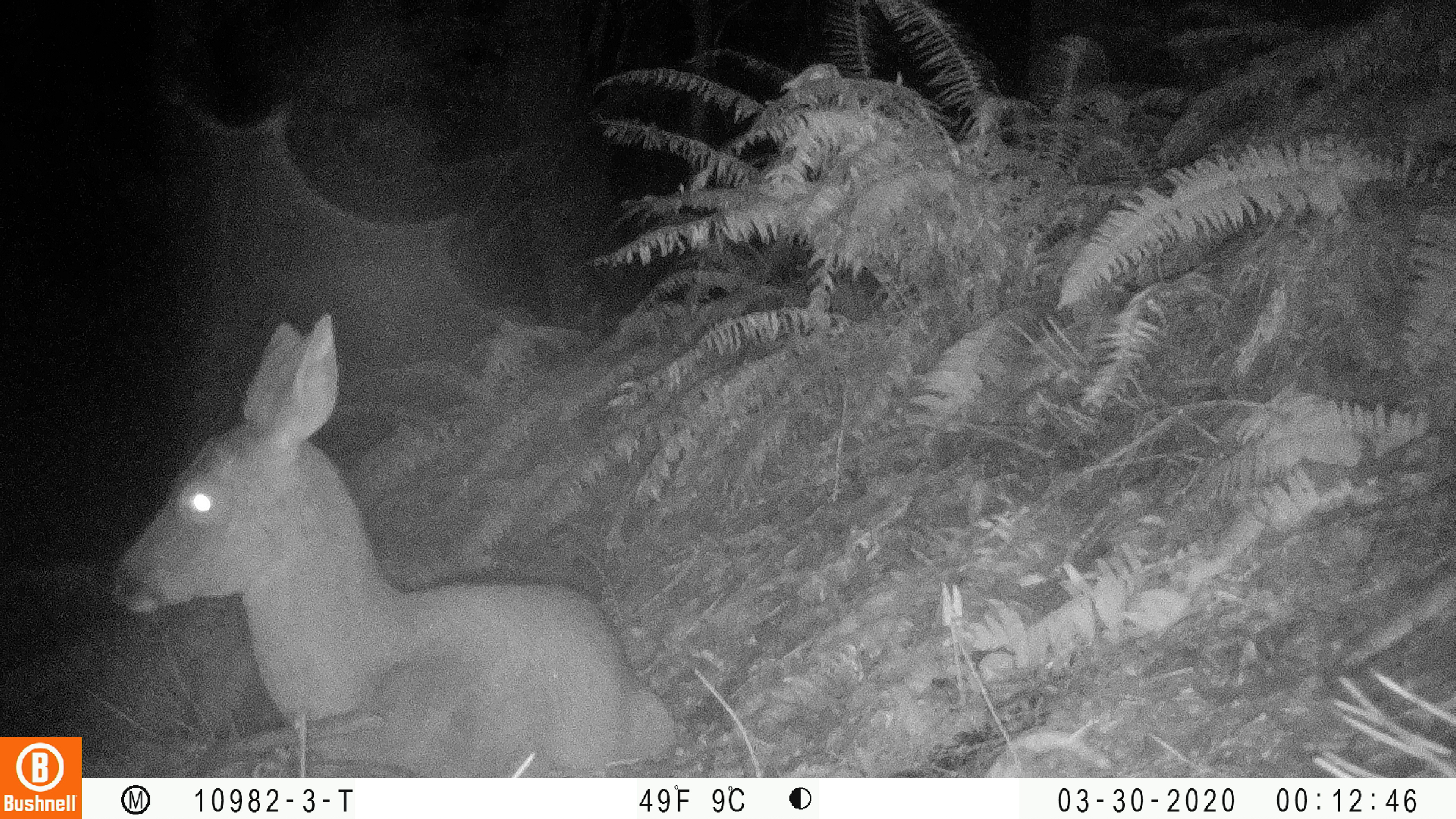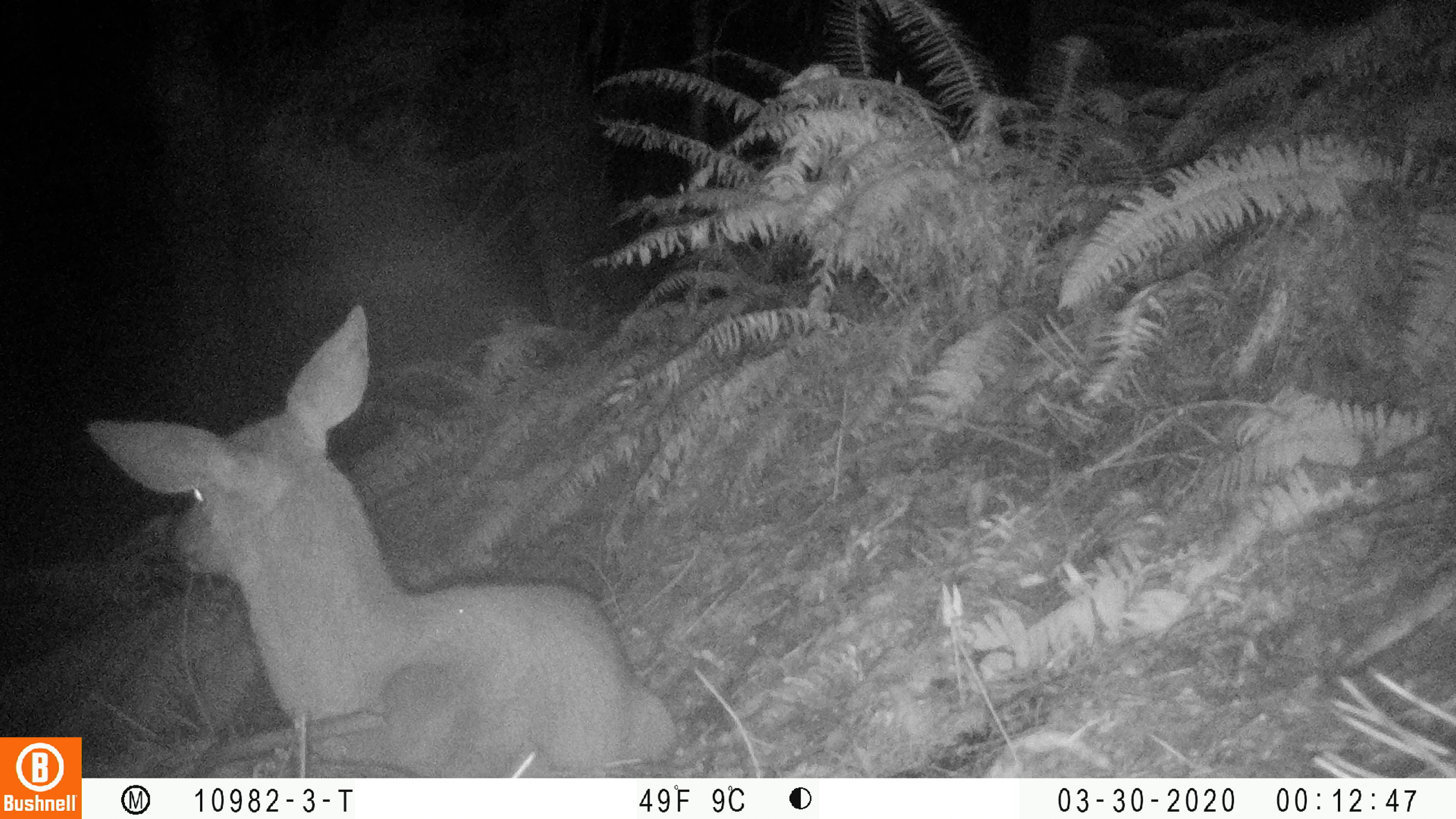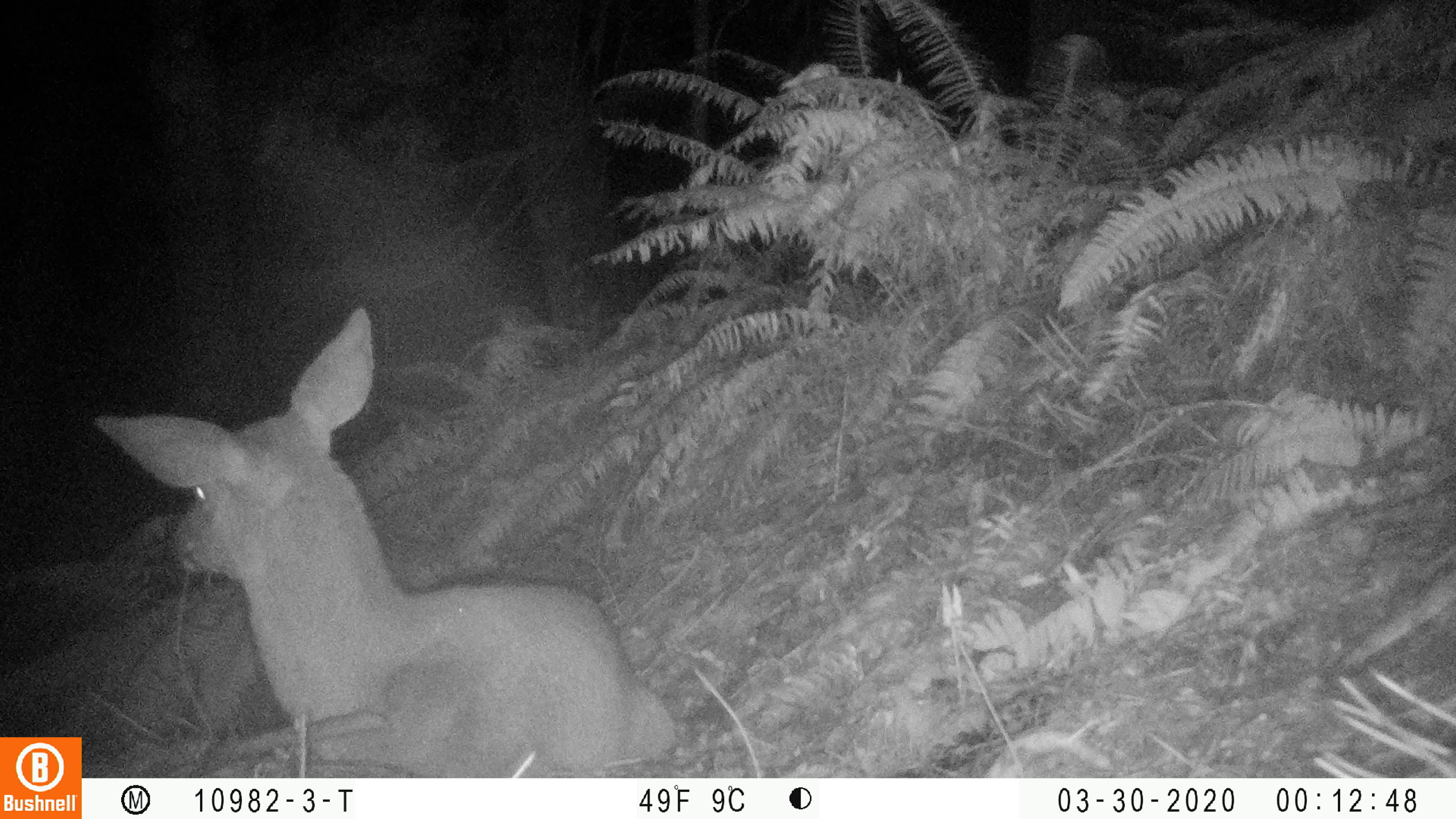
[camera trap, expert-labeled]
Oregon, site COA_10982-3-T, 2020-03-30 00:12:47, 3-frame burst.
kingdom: Animalia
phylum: Chordata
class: Mammalia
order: Artiodactyla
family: Cervidae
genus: Odocoileus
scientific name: Odocoileus hemionus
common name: black-tailed deer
Black-tailed deer (Odocoileus hemionus).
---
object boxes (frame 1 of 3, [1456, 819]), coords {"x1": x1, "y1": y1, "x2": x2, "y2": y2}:
black-tailed deer: {"x1": 95, "y1": 308, "x2": 677, "y2": 770}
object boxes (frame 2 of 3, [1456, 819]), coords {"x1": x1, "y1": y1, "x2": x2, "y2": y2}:
black-tailed deer: {"x1": 84, "y1": 298, "x2": 681, "y2": 774}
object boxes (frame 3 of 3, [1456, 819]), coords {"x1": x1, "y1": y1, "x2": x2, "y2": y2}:
black-tailed deer: {"x1": 90, "y1": 302, "x2": 679, "y2": 770}